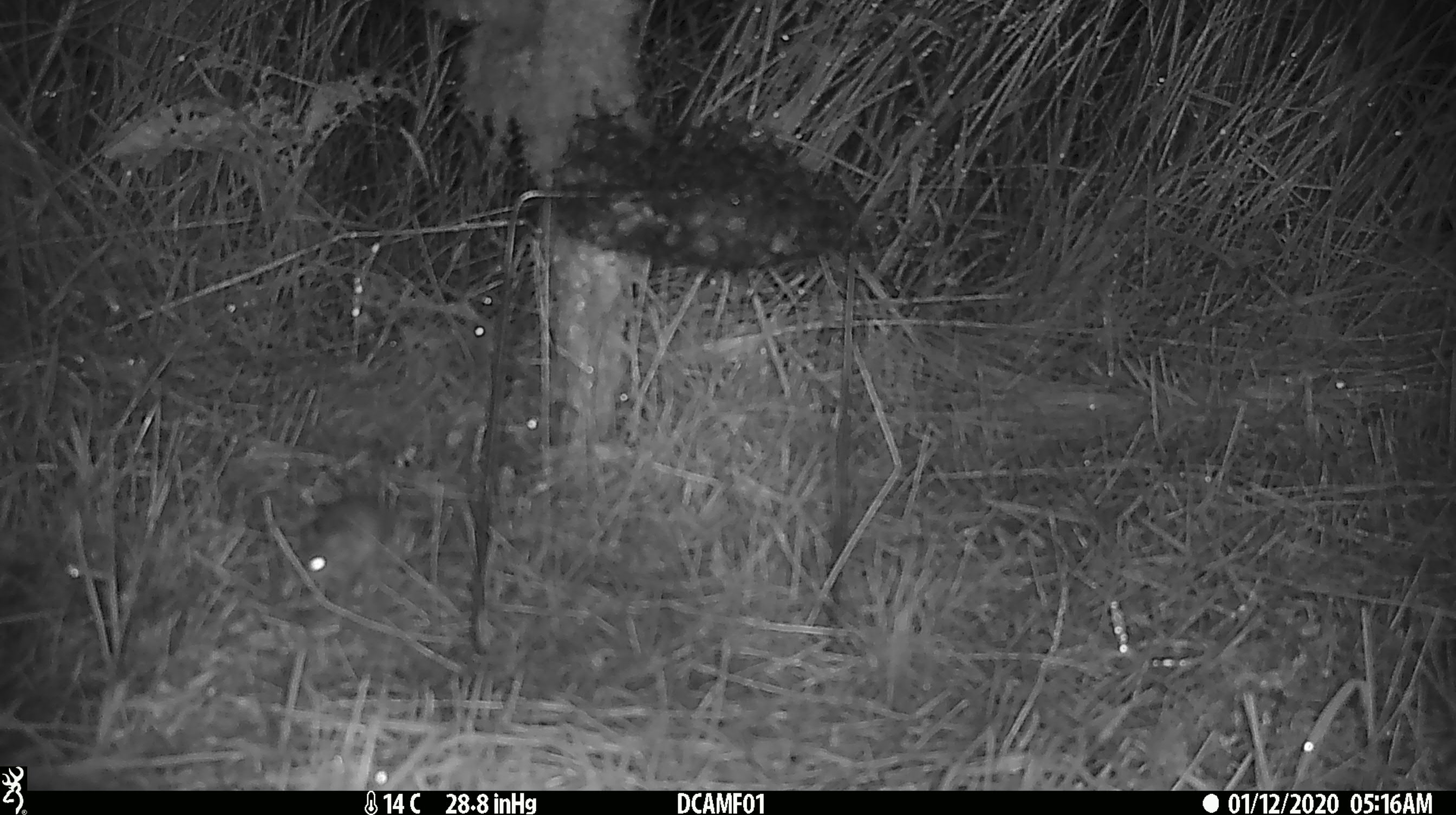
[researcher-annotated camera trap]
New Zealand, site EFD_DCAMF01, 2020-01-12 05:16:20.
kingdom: Animalia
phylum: Chordata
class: Mammalia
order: Rodentia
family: Muridae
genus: Mus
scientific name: Mus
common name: mouse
Mouse (Mus).